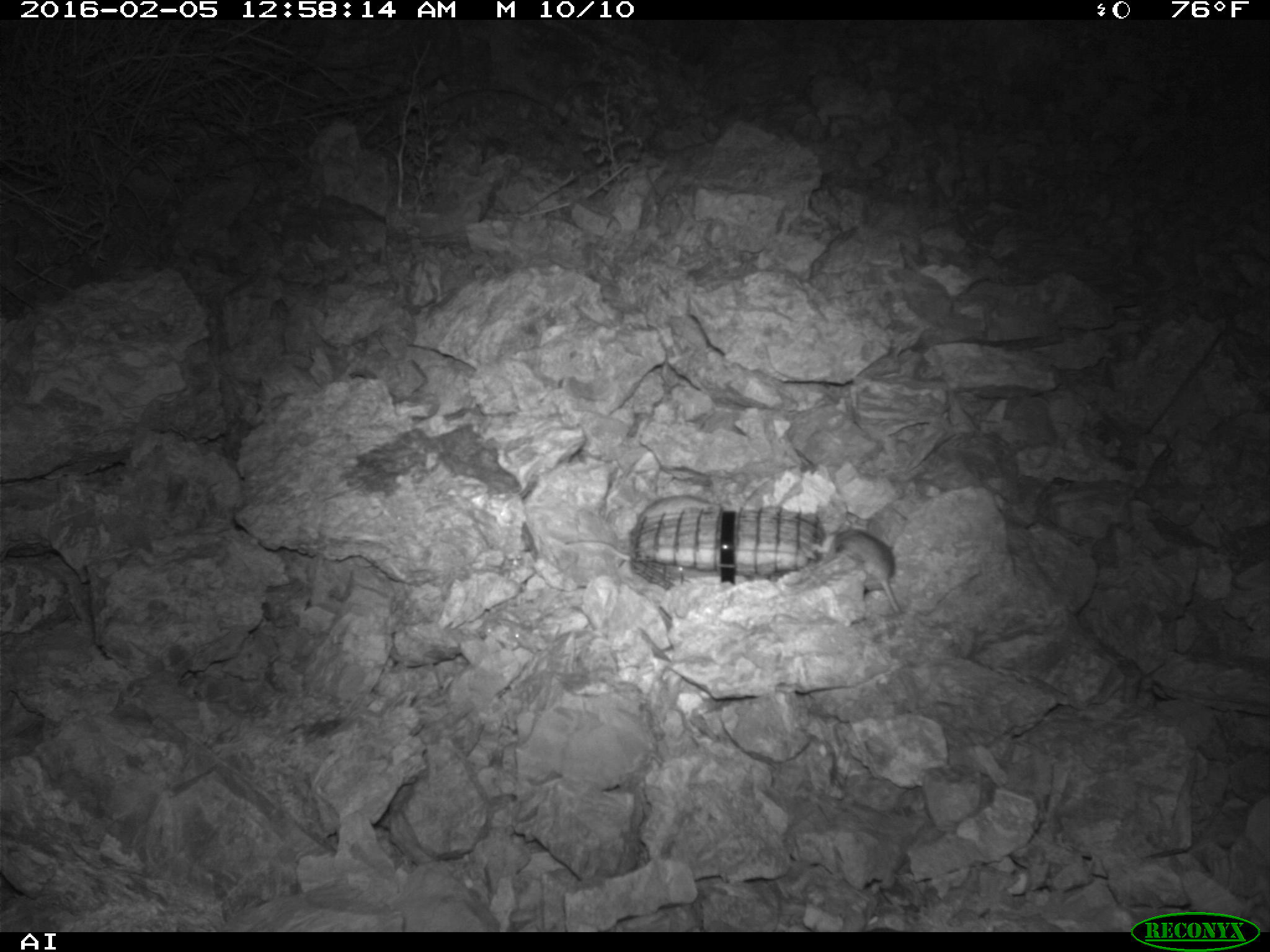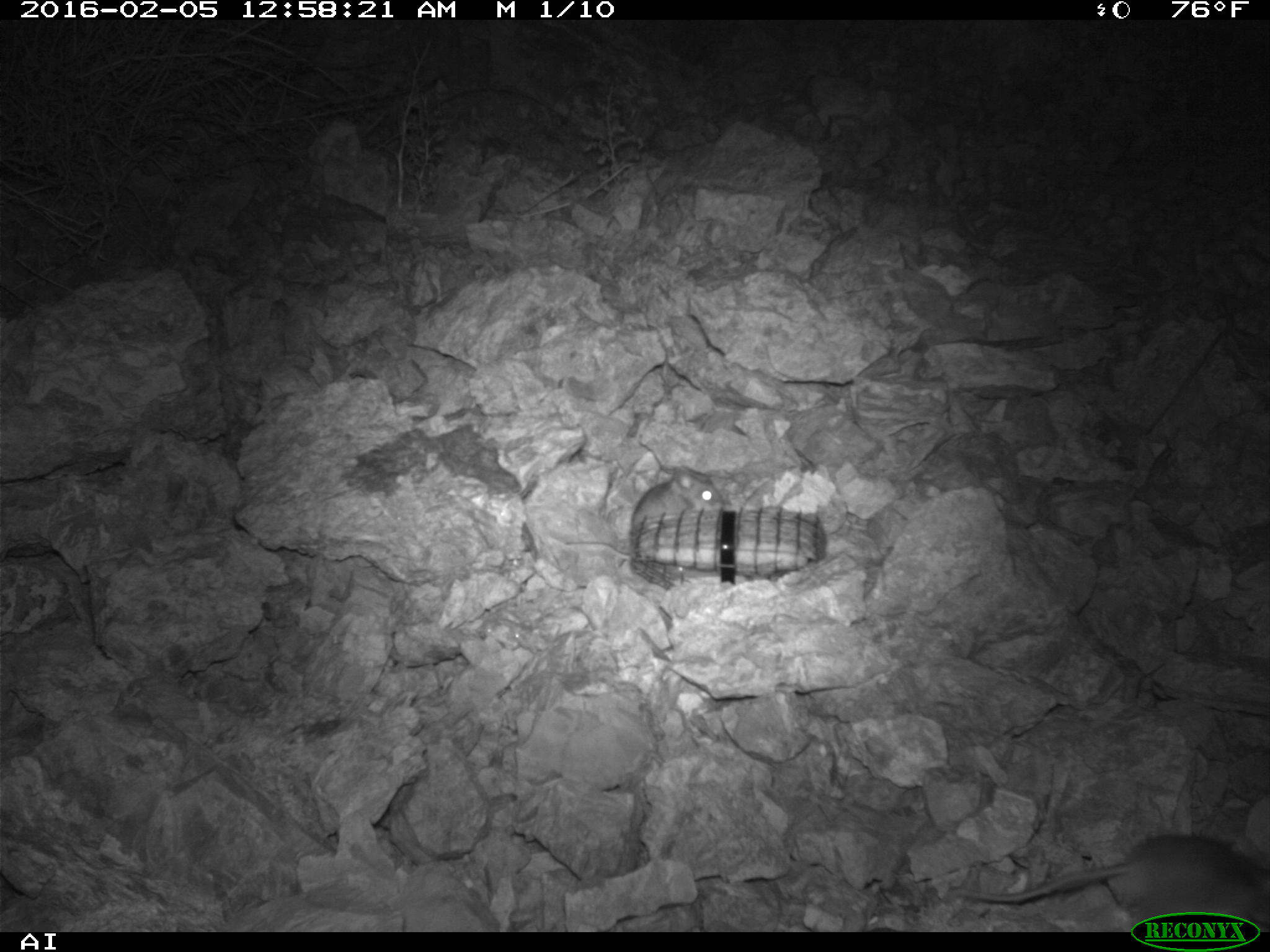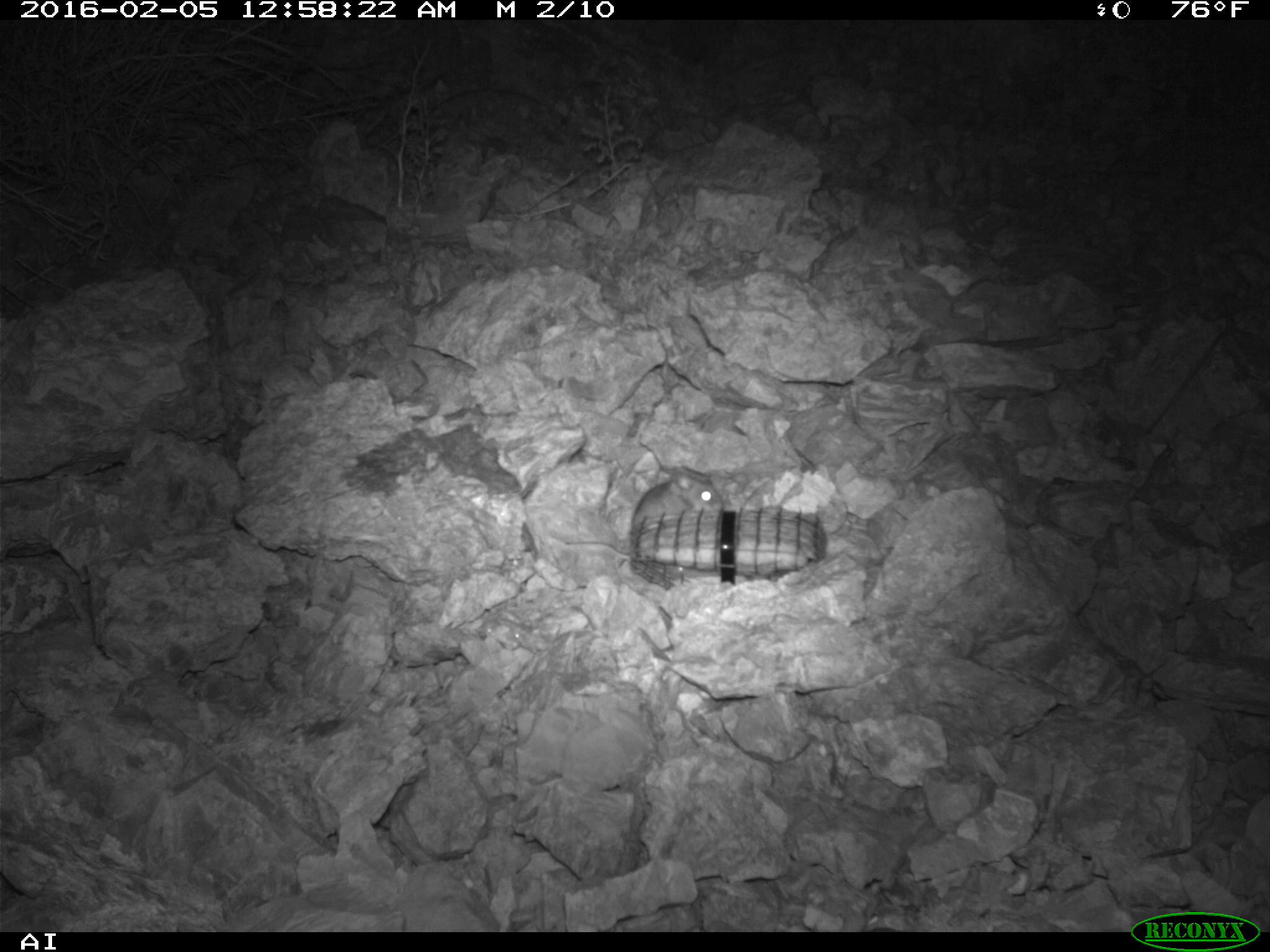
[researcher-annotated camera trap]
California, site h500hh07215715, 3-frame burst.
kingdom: Animalia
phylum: Chordata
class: Mammalia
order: Rodentia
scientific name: Rodentia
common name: rodent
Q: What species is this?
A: Rodent (Rodentia).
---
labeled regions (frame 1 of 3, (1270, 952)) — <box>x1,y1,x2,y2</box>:
rodent: <box>564,497,723,562</box>; <box>827,522,900,614</box>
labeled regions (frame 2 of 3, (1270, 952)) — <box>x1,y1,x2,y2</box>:
rodent: <box>948,832,1269,930</box>; <box>561,464,726,562</box>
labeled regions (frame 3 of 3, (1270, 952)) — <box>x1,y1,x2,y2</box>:
rodent: <box>562,463,723,562</box>